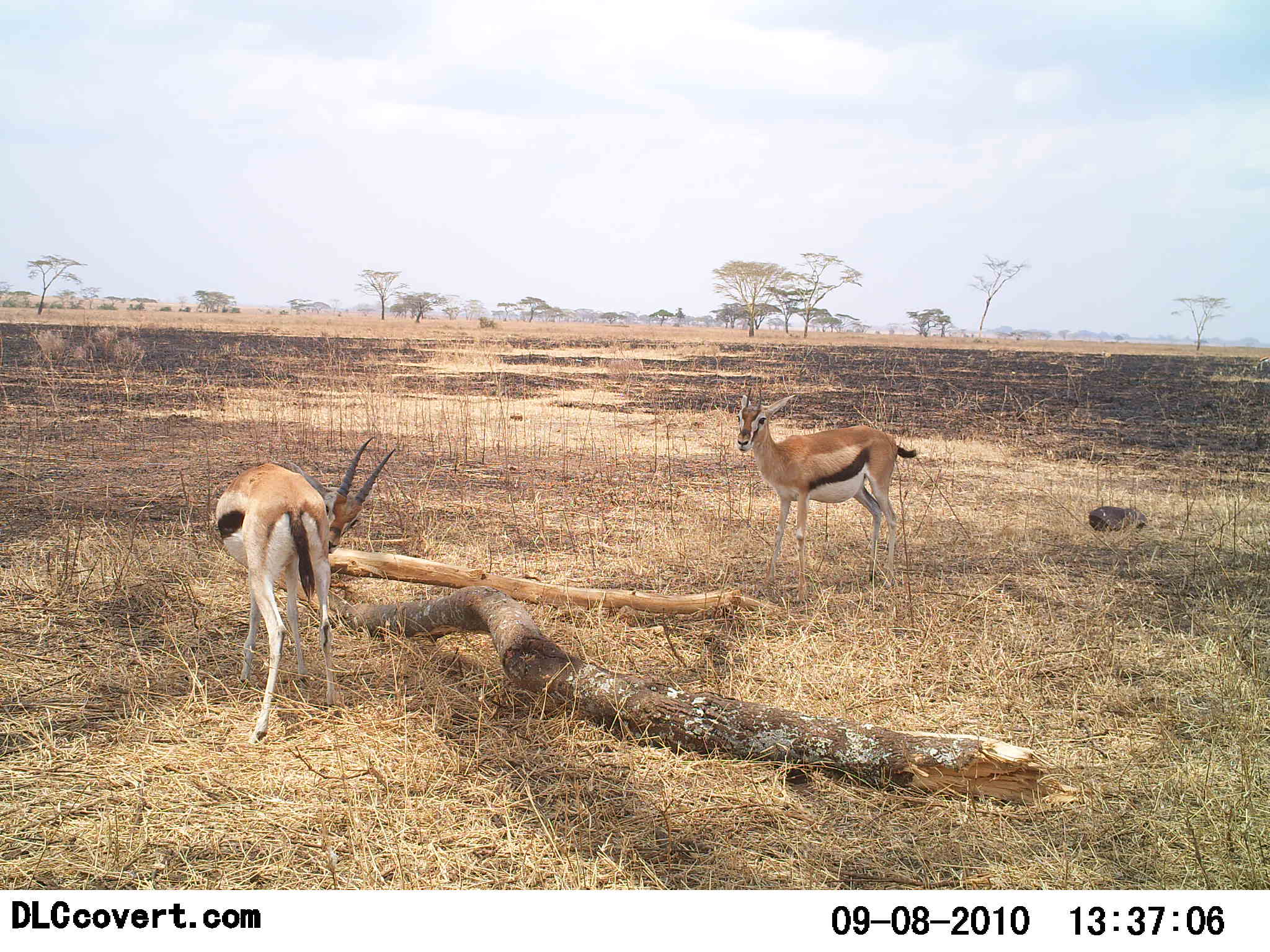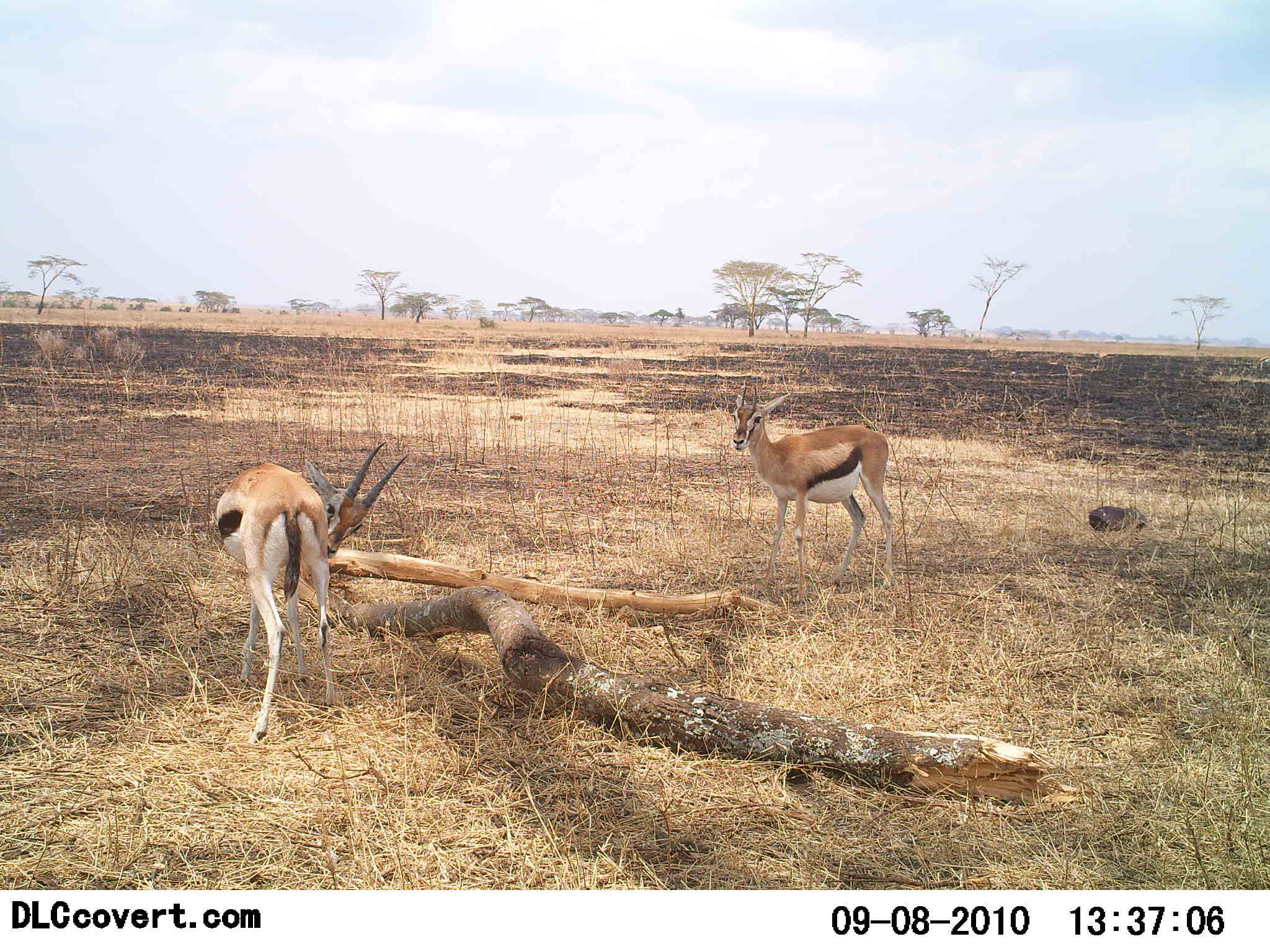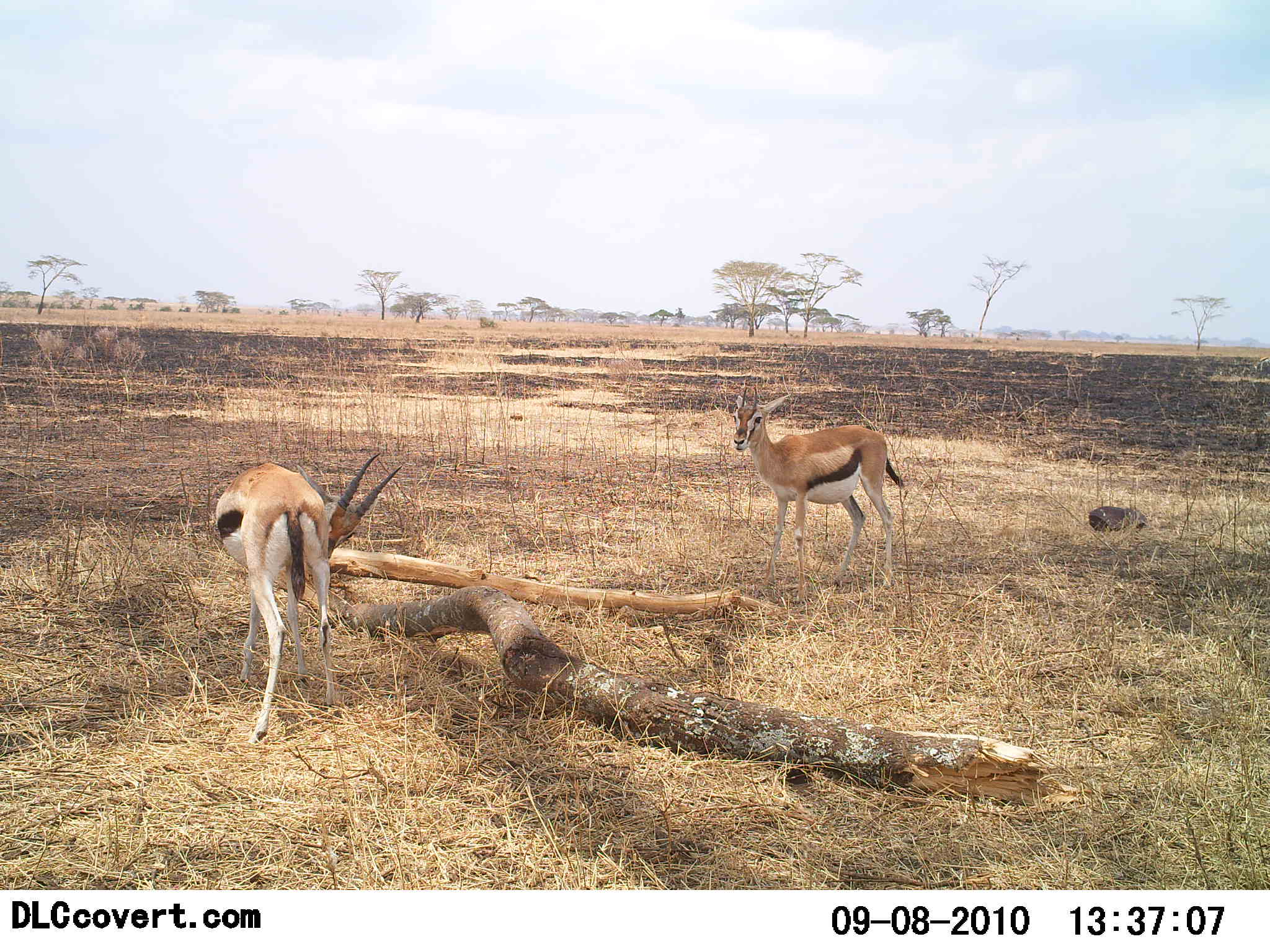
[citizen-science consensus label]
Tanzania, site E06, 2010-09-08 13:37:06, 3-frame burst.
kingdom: Animalia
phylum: Chordata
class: Mammalia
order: Artiodactyla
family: Bovidae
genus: Eudorcas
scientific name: Eudorcas thomsonii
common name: thomson's gazelle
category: gazellethomsons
Gazellethomsons (thomson's gazelle) (Eudorcas thomsonii), count 2. Behavior (volunteer vote fractions): standing 100%, resting 8%, moving 8%, interacting 0%. Young present (vote fraction): 0%. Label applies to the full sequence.